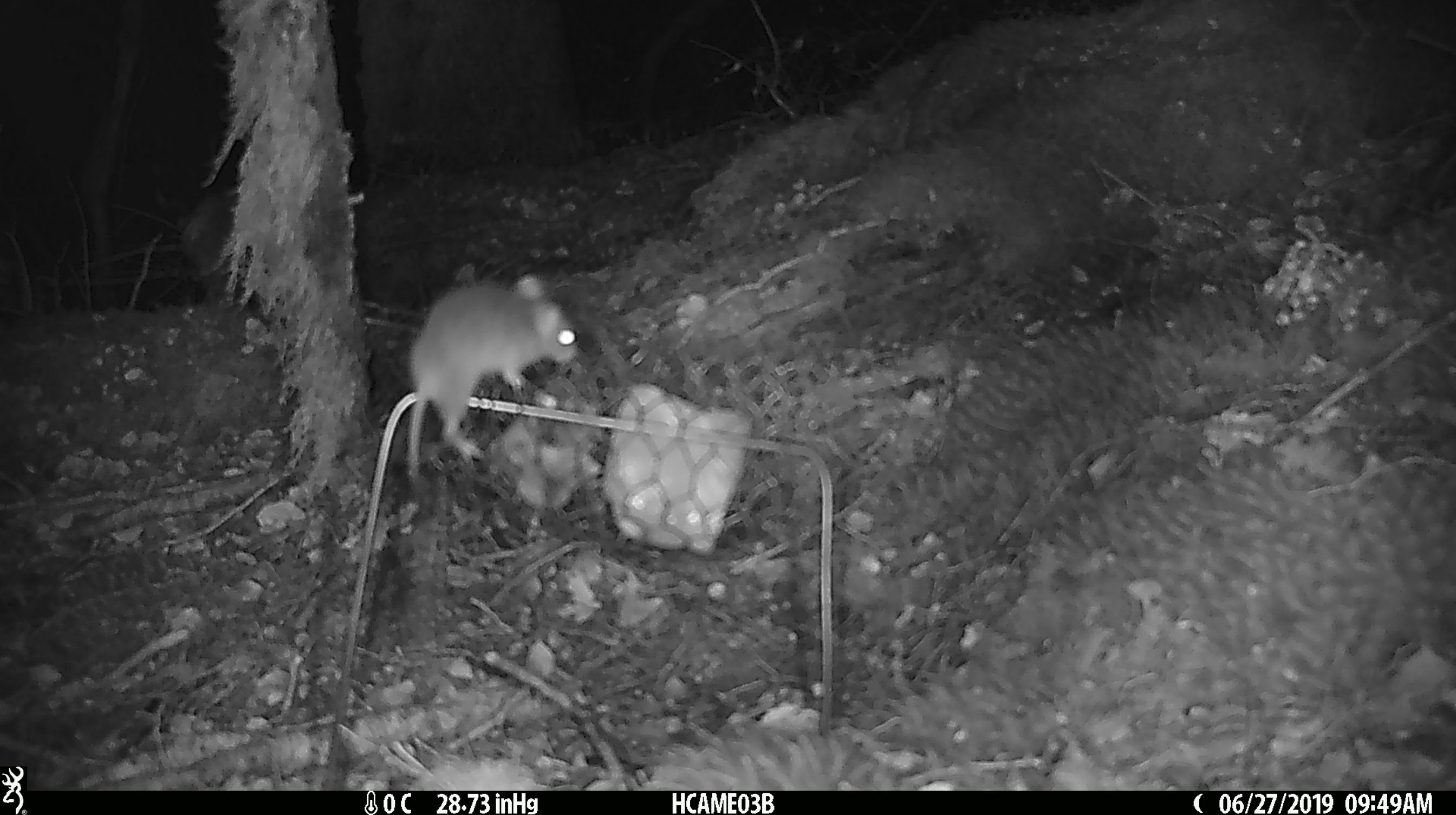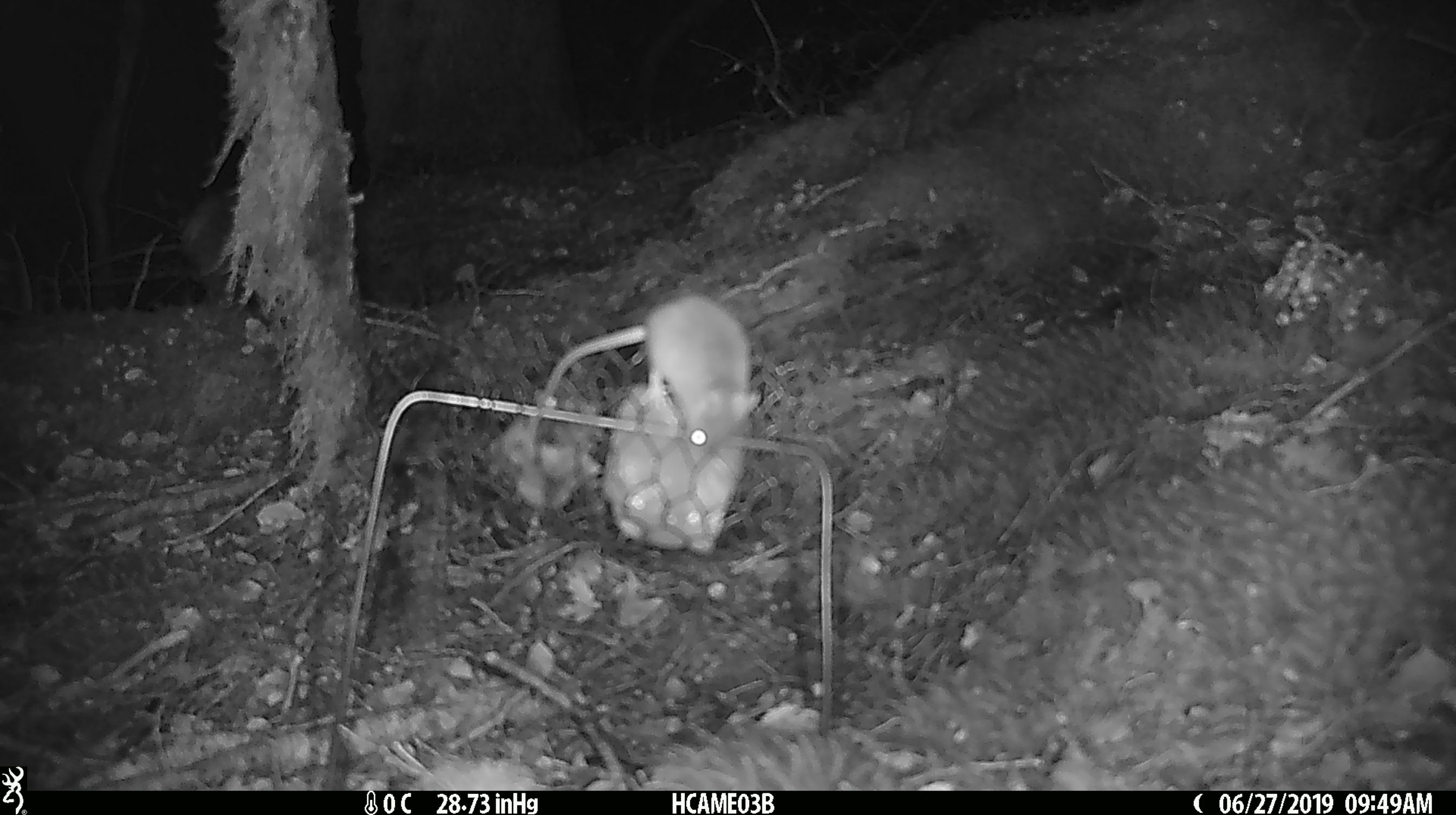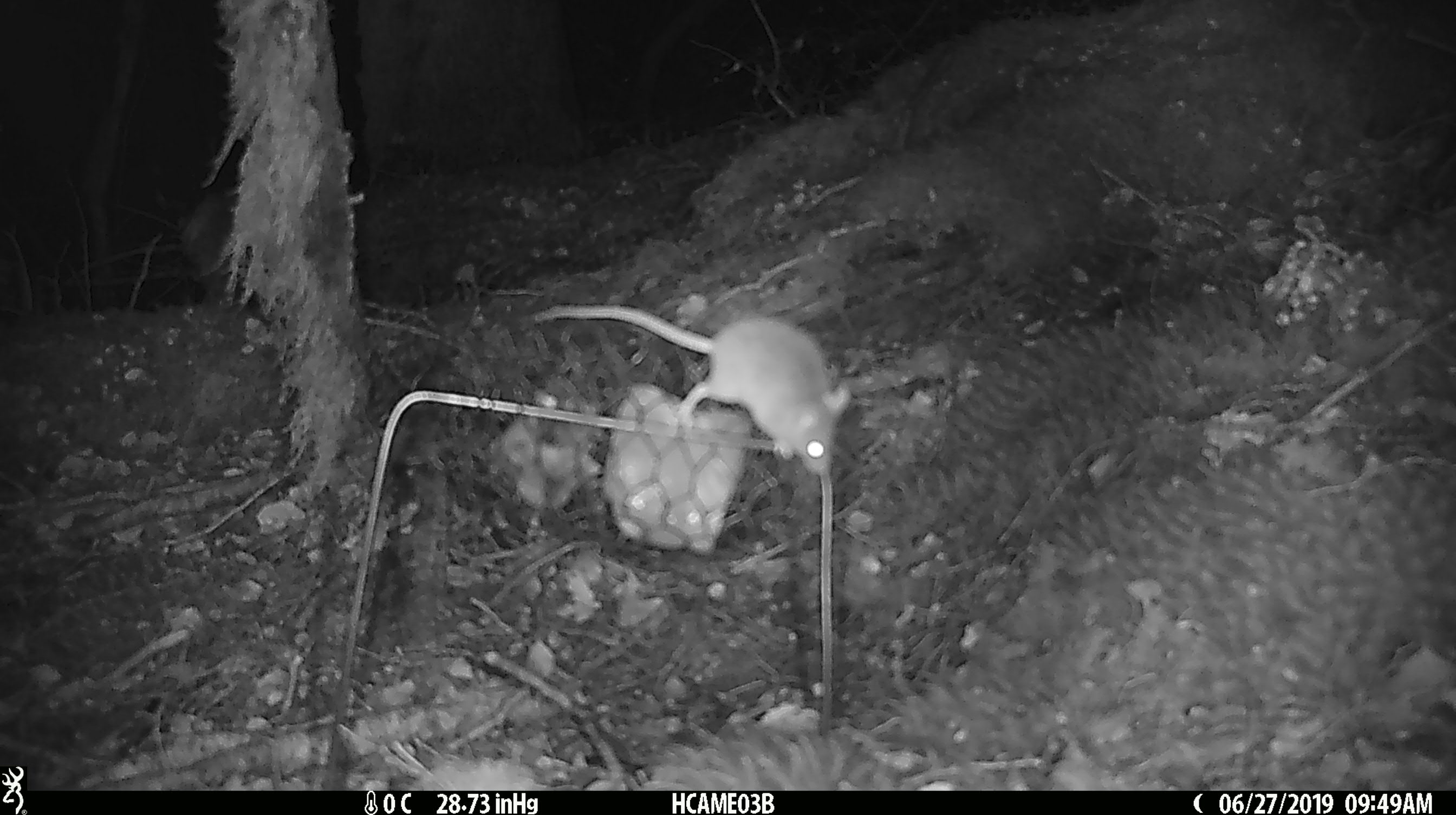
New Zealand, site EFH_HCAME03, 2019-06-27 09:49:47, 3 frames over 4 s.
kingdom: Animalia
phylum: Chordata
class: Mammalia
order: Rodentia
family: Muridae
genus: Mus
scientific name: Mus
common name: mouse